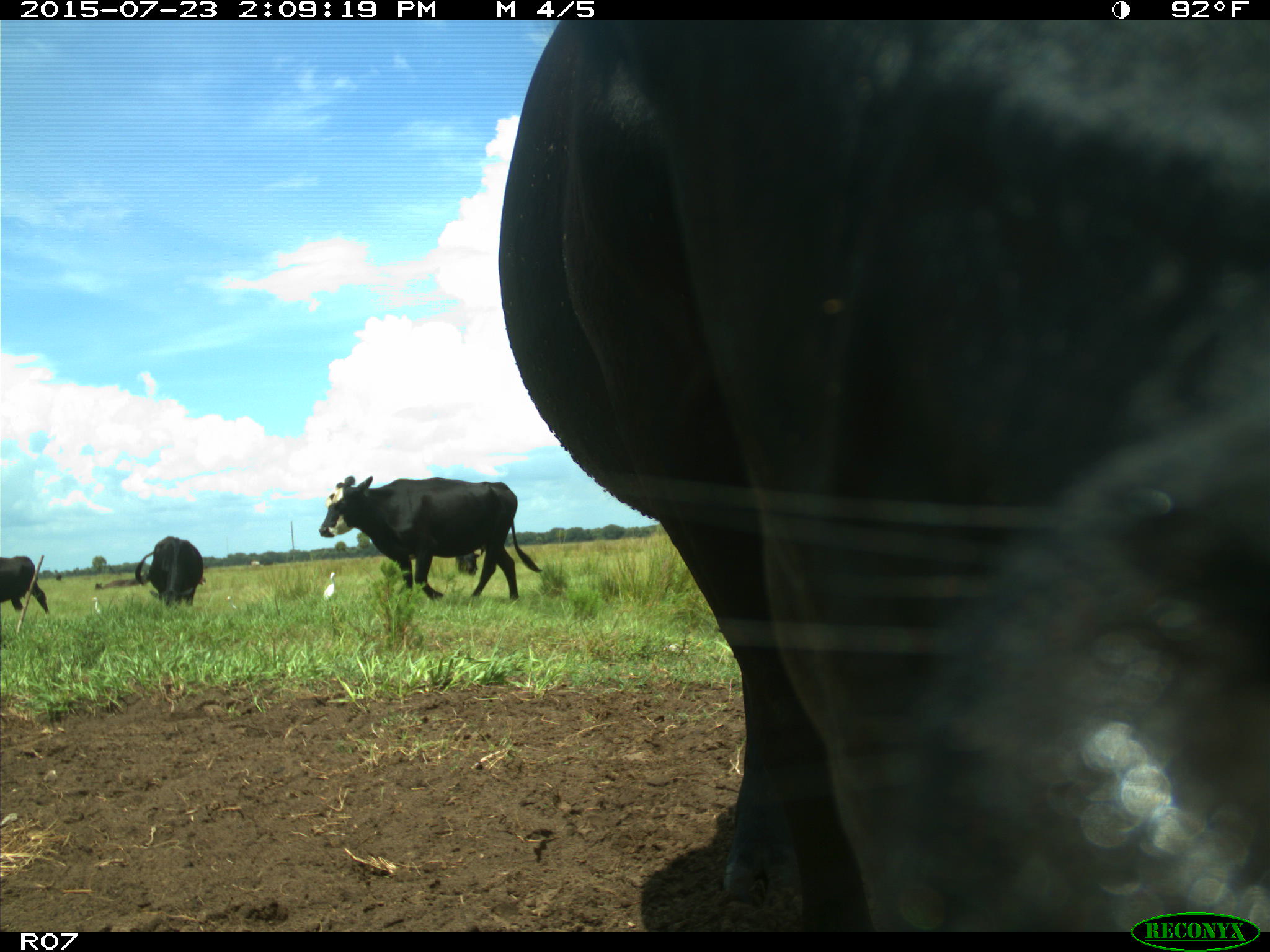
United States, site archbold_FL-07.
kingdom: Animalia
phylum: Chordata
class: Mammalia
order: Artiodactyla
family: Bovidae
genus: Bos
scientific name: Bos taurus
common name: domestic cow